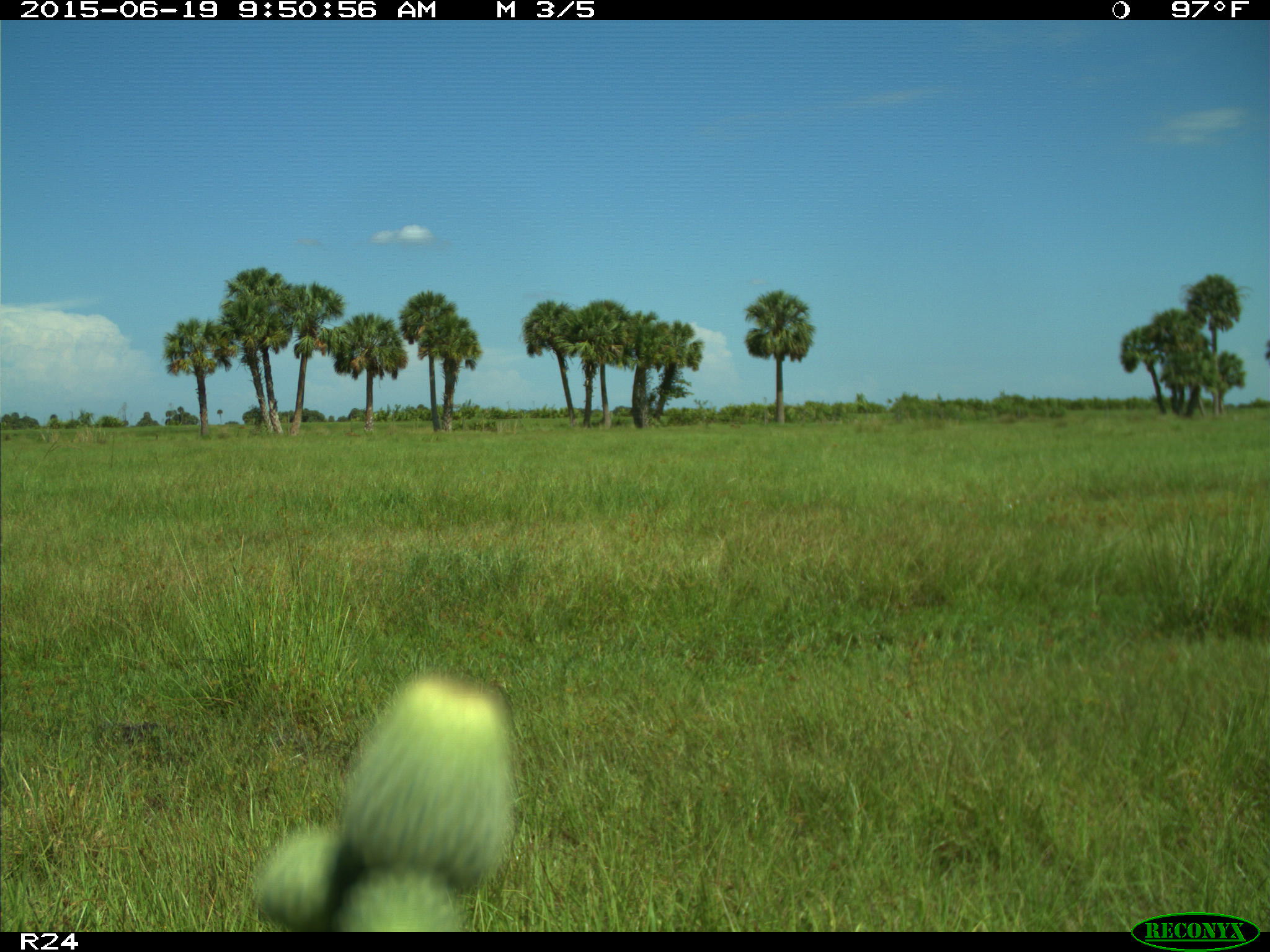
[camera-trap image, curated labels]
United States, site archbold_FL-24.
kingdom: Animalia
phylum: Chordata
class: Mammalia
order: Artiodactyla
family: Bovidae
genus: Bos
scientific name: Bos taurus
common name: domestic cow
Bos taurus (domestic cow).